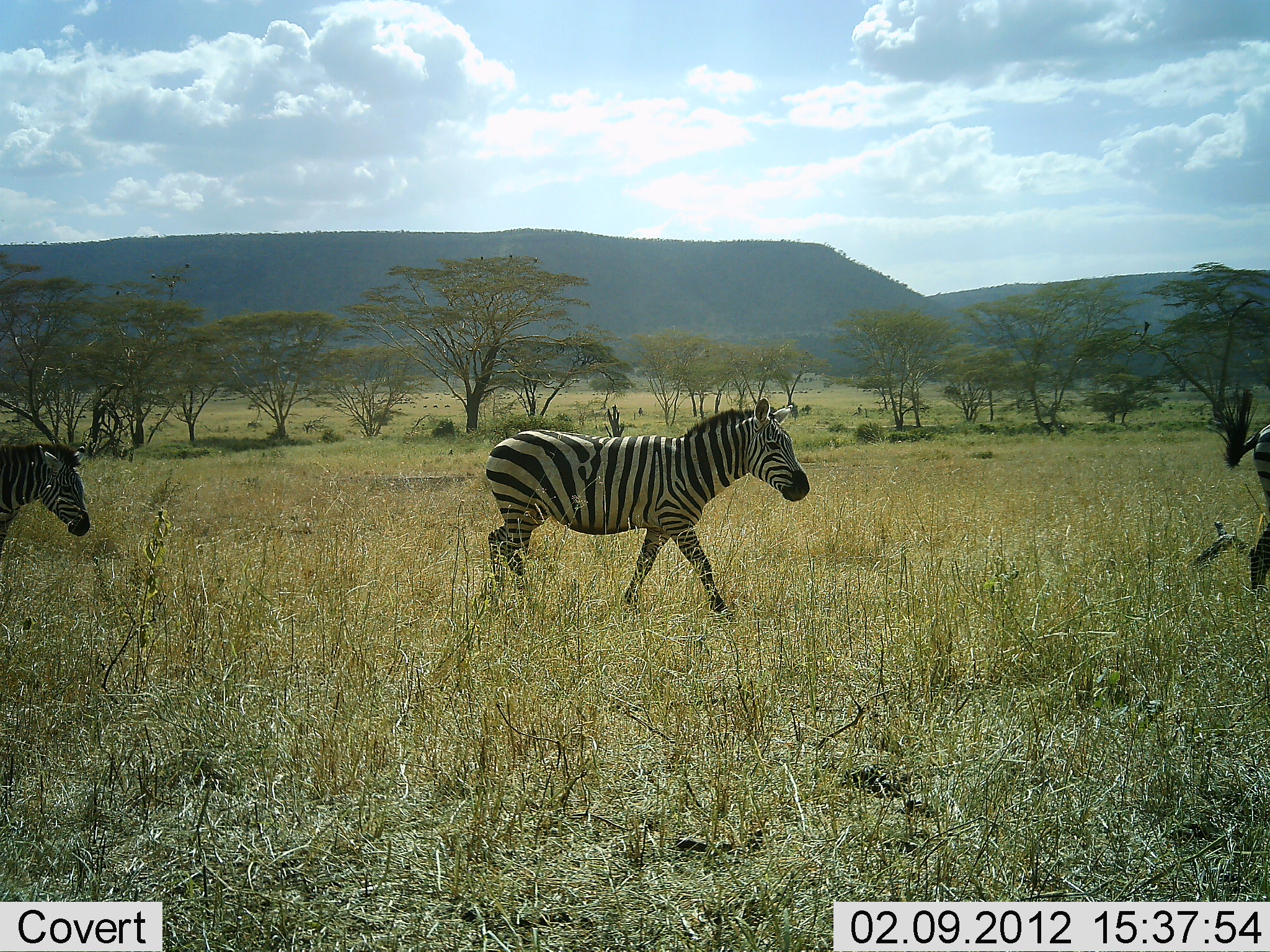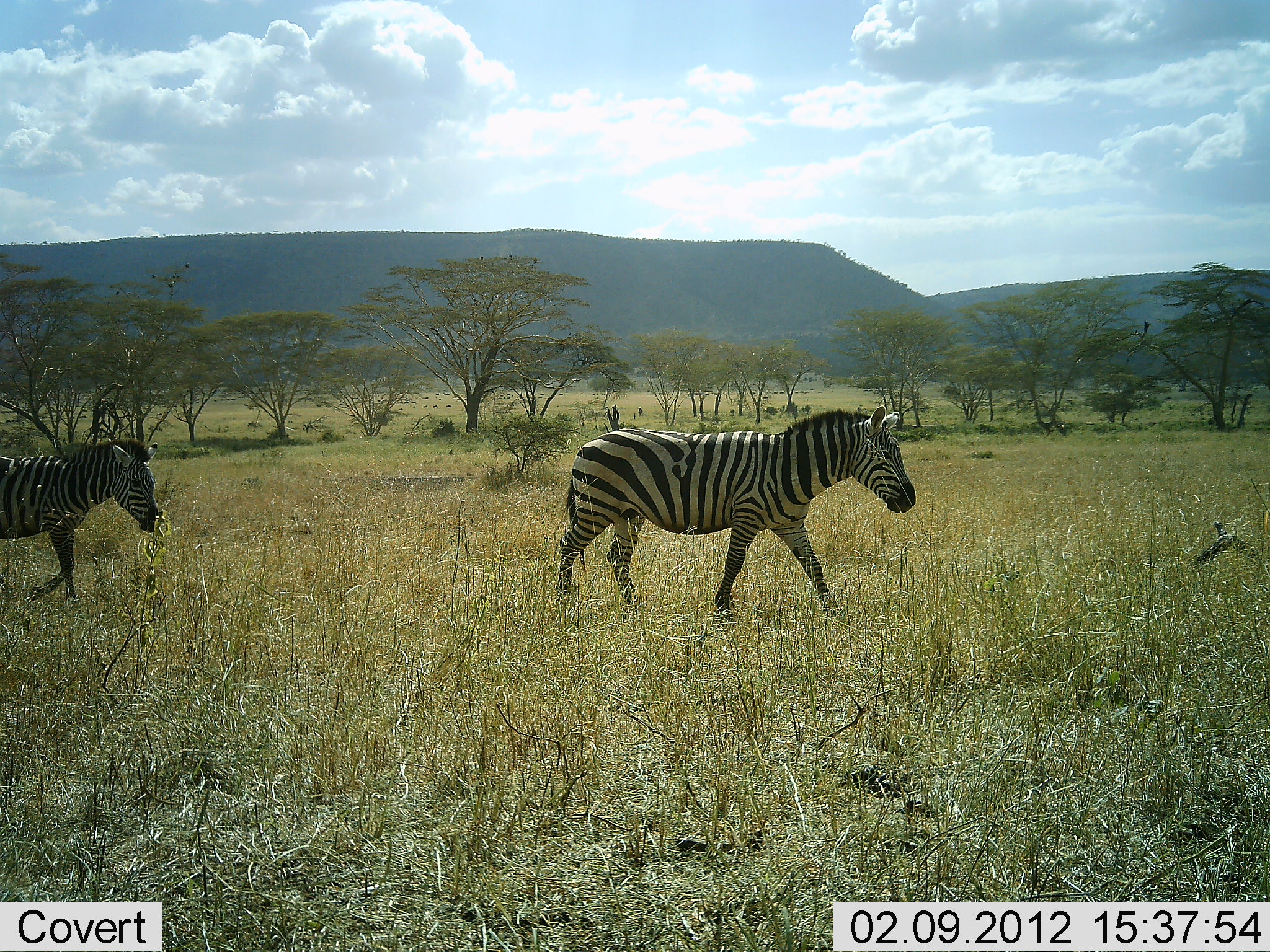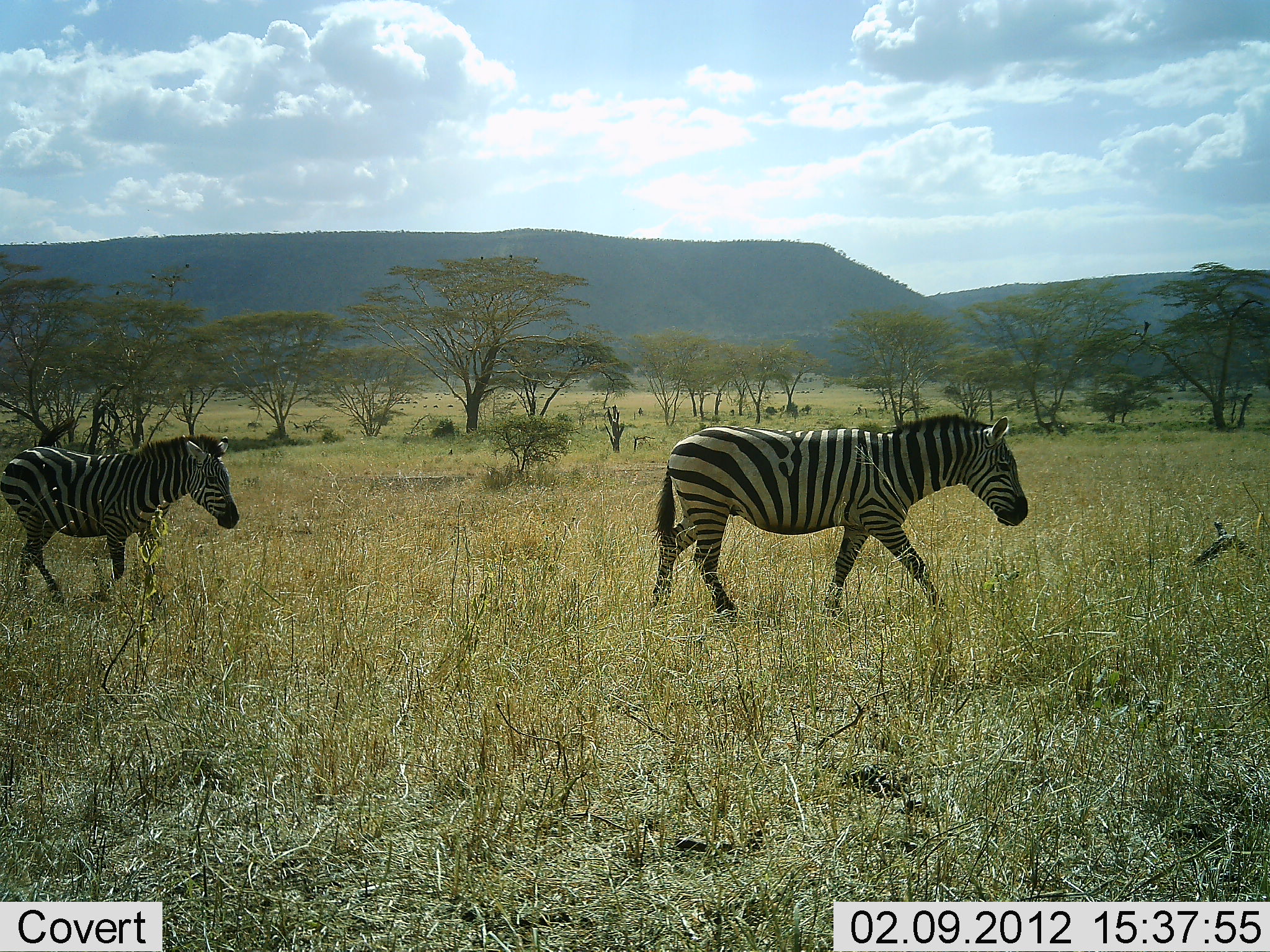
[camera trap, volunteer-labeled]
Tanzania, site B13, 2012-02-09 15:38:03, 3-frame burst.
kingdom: Animalia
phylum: Chordata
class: Mammalia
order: Perissodactyla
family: Equidae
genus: Equus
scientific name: Equus quagga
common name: plains zebra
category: zebra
Zebra (plains zebra) (Equus quagga), count 3. Behavior (volunteer vote fractions): standing 0%, resting 0%, moving 100%, interacting 0%. Young present (vote fraction): 5%. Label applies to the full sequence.